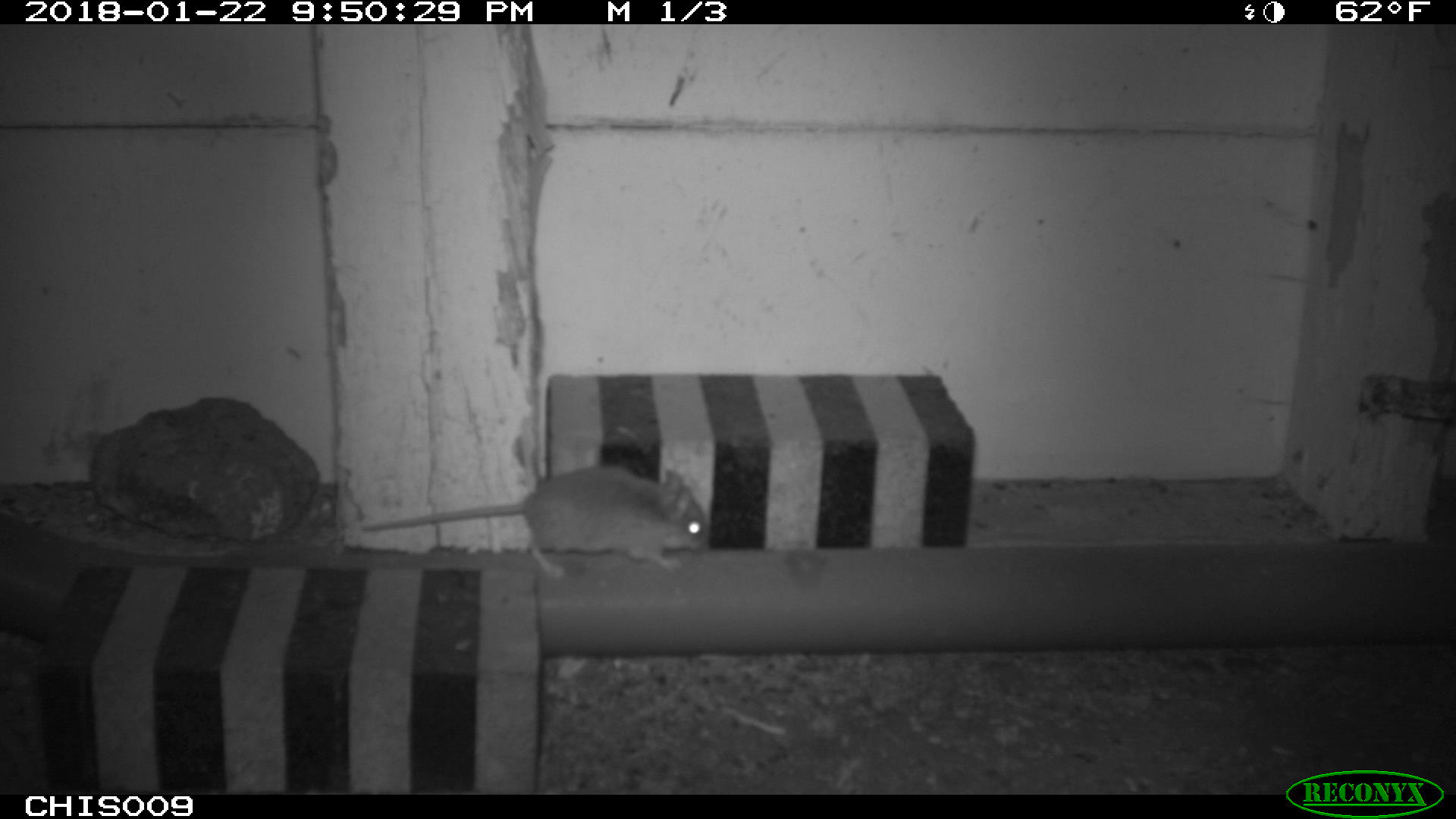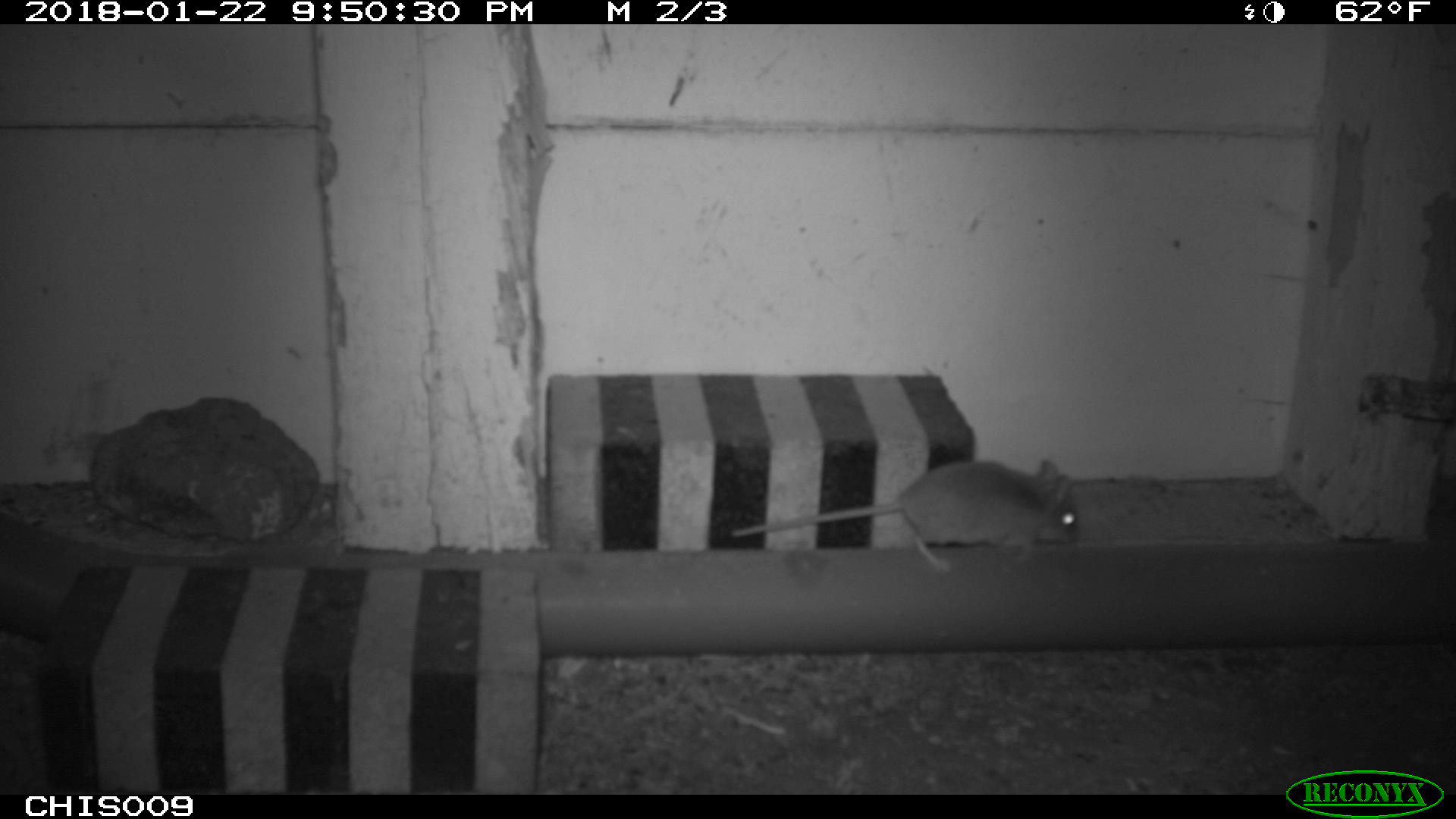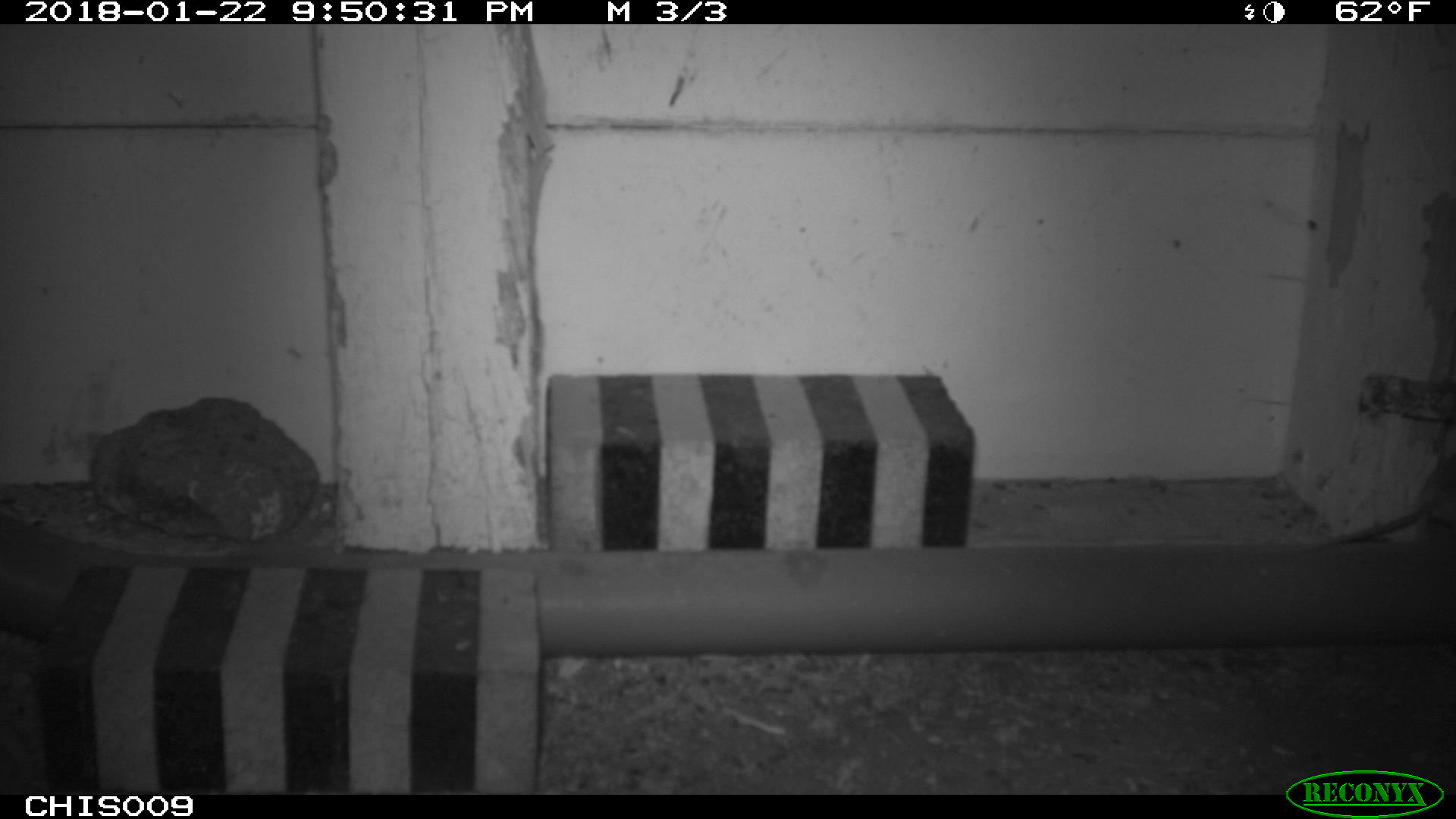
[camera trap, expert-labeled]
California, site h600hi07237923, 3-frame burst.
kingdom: Animalia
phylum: Chordata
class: Mammalia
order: Rodentia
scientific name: Rodentia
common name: rodent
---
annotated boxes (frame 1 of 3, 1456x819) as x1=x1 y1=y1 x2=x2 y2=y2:
rodent: x1=360 y1=466 x2=709 y2=579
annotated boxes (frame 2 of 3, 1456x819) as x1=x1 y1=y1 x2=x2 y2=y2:
rodent: x1=730 y1=459 x2=1079 y2=572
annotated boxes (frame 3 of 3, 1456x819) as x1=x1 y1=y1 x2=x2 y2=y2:
rodent: x1=1307 y1=421 x2=1455 y2=548